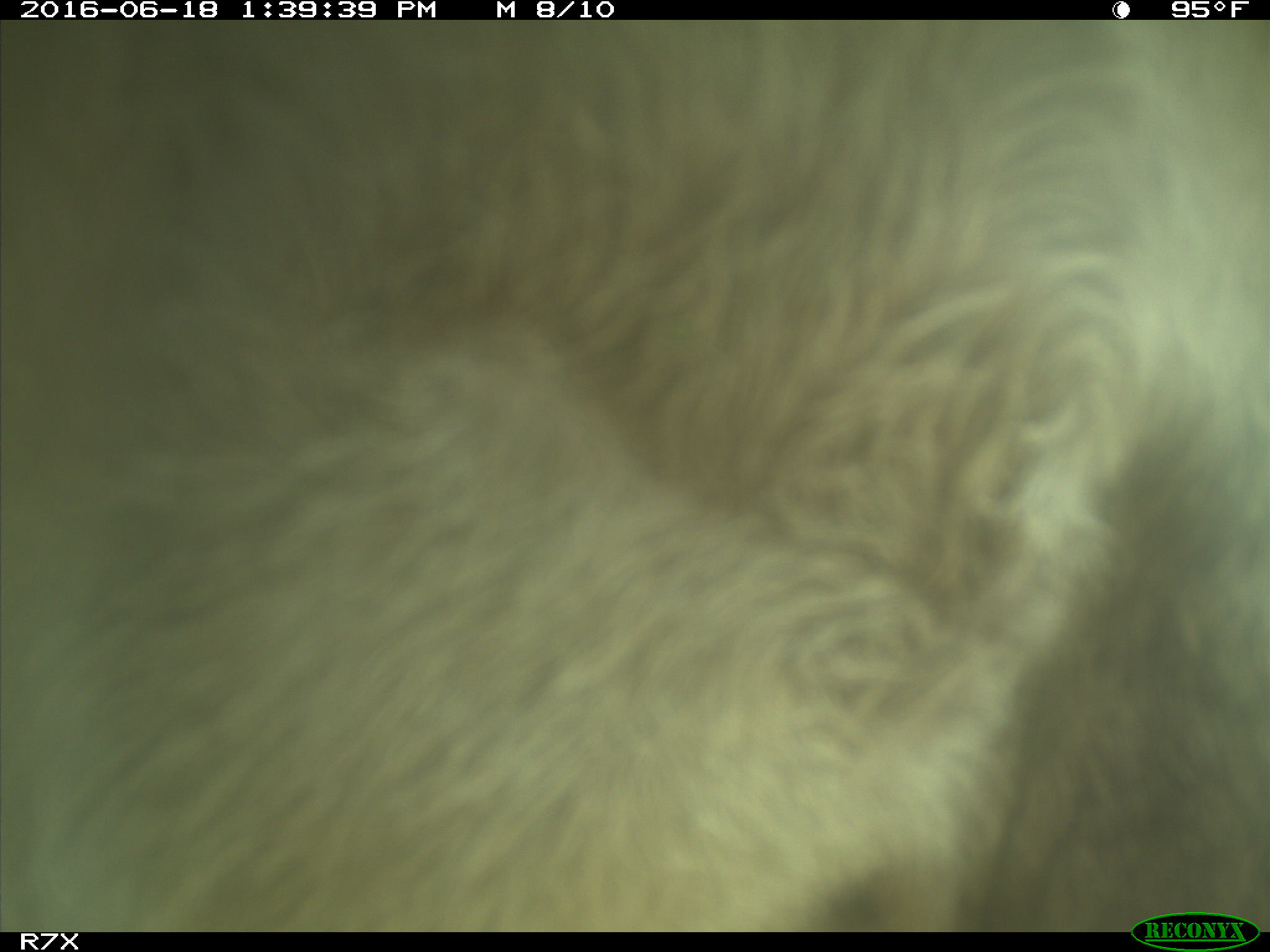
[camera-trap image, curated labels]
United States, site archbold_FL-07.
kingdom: Animalia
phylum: Chordata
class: Mammalia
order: Artiodactyla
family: Bovidae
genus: Bos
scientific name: Bos taurus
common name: domestic cow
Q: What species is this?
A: Bos taurus (domestic cow).